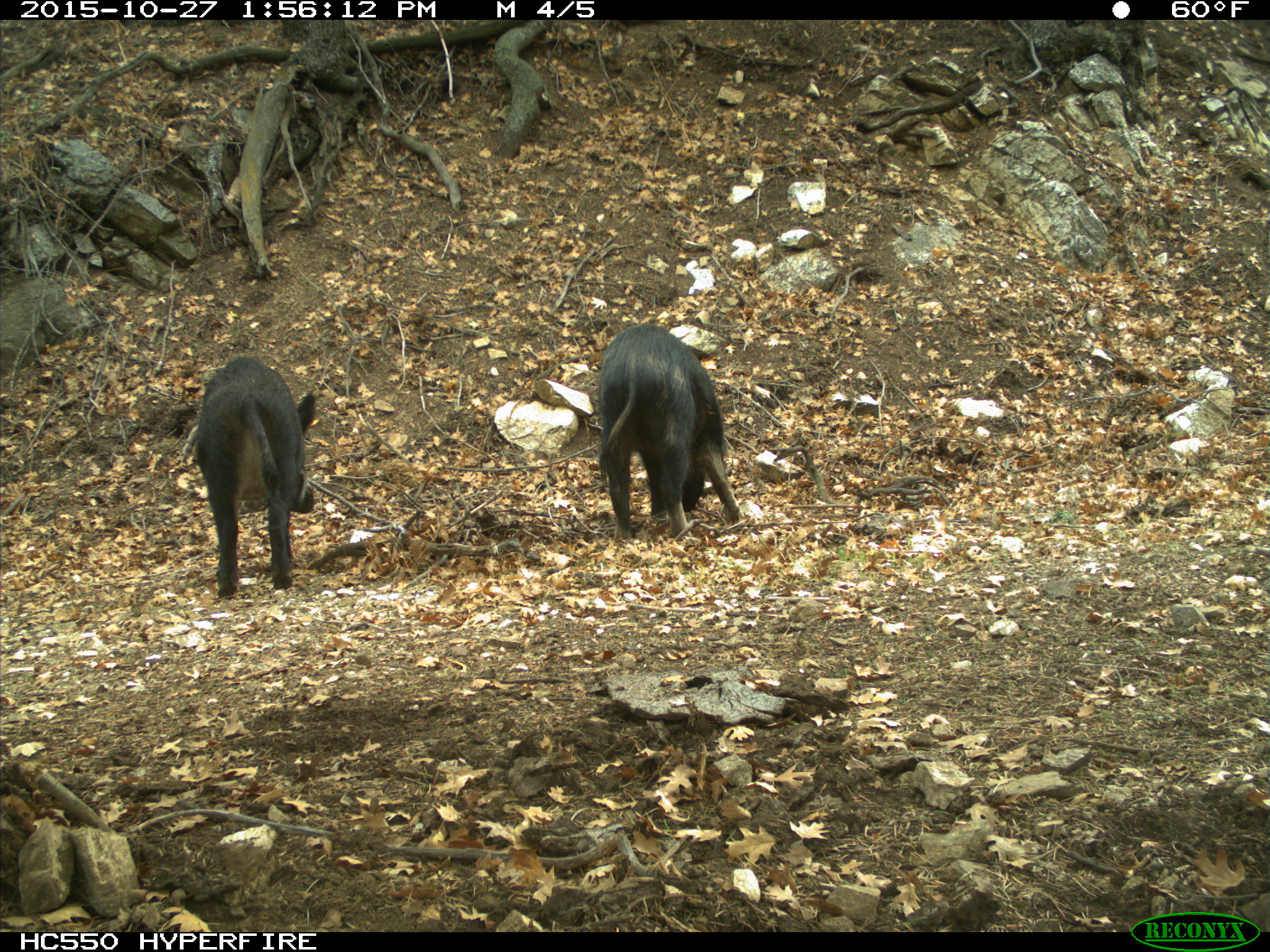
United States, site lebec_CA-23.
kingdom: Animalia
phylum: Chordata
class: Mammalia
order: Artiodactyla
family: Suidae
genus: Sus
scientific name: Sus scrofa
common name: wild boar